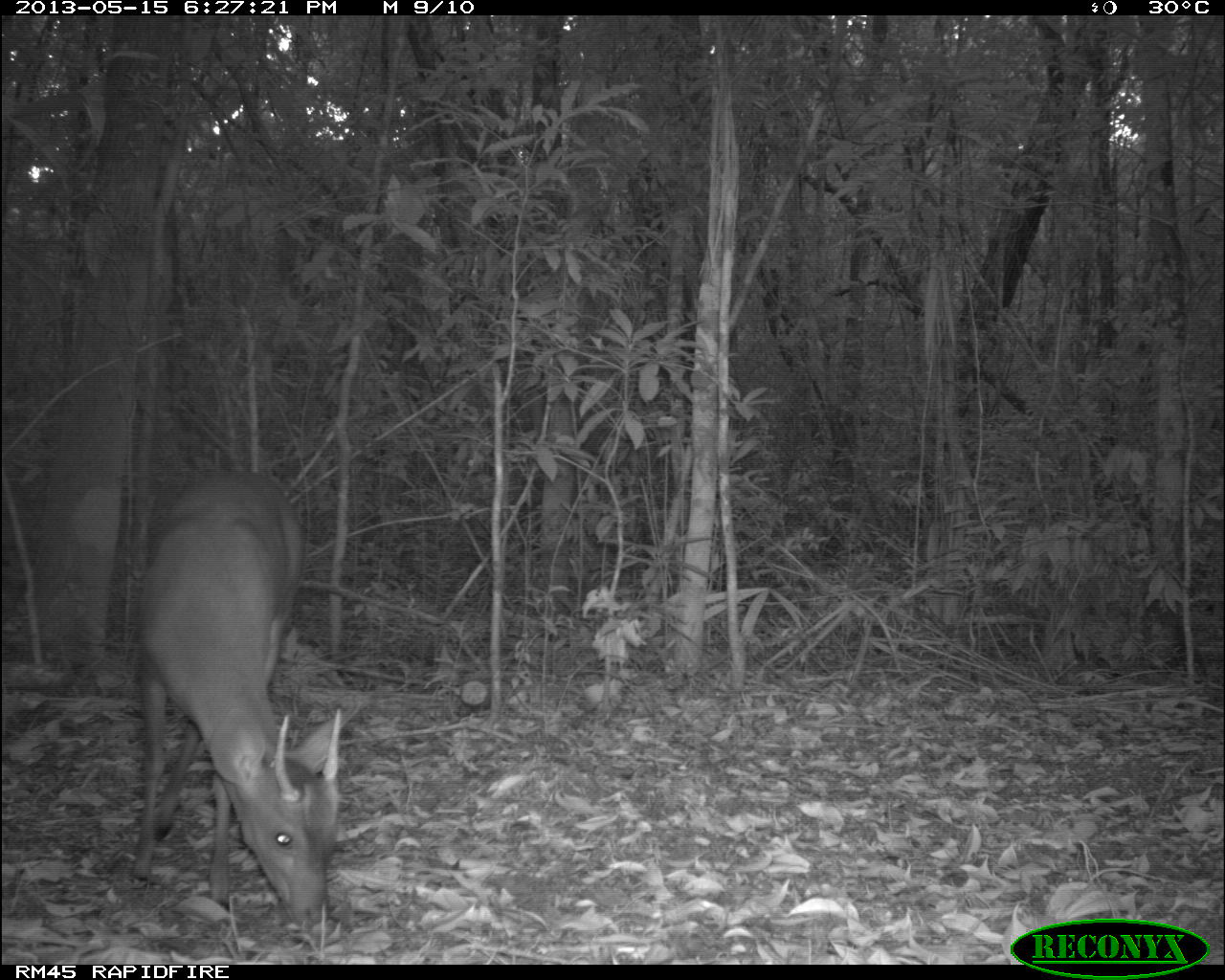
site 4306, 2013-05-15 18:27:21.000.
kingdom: Animalia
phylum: Chordata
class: Mammalia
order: Artiodactyla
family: Cervidae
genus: Mazama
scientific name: Mazama temama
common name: central american red brocket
Mazama temama (central american red brocket), count 1, sex male.